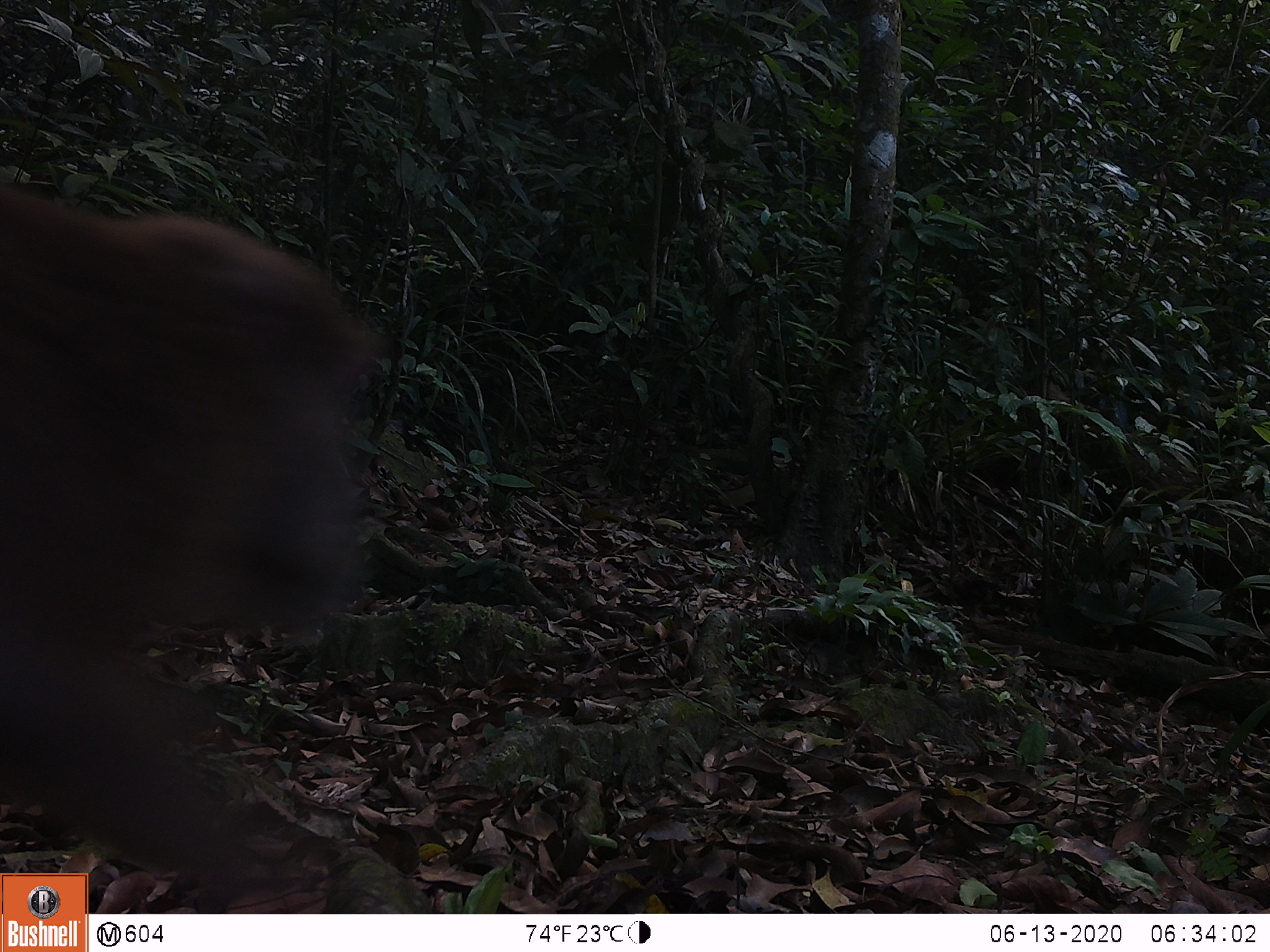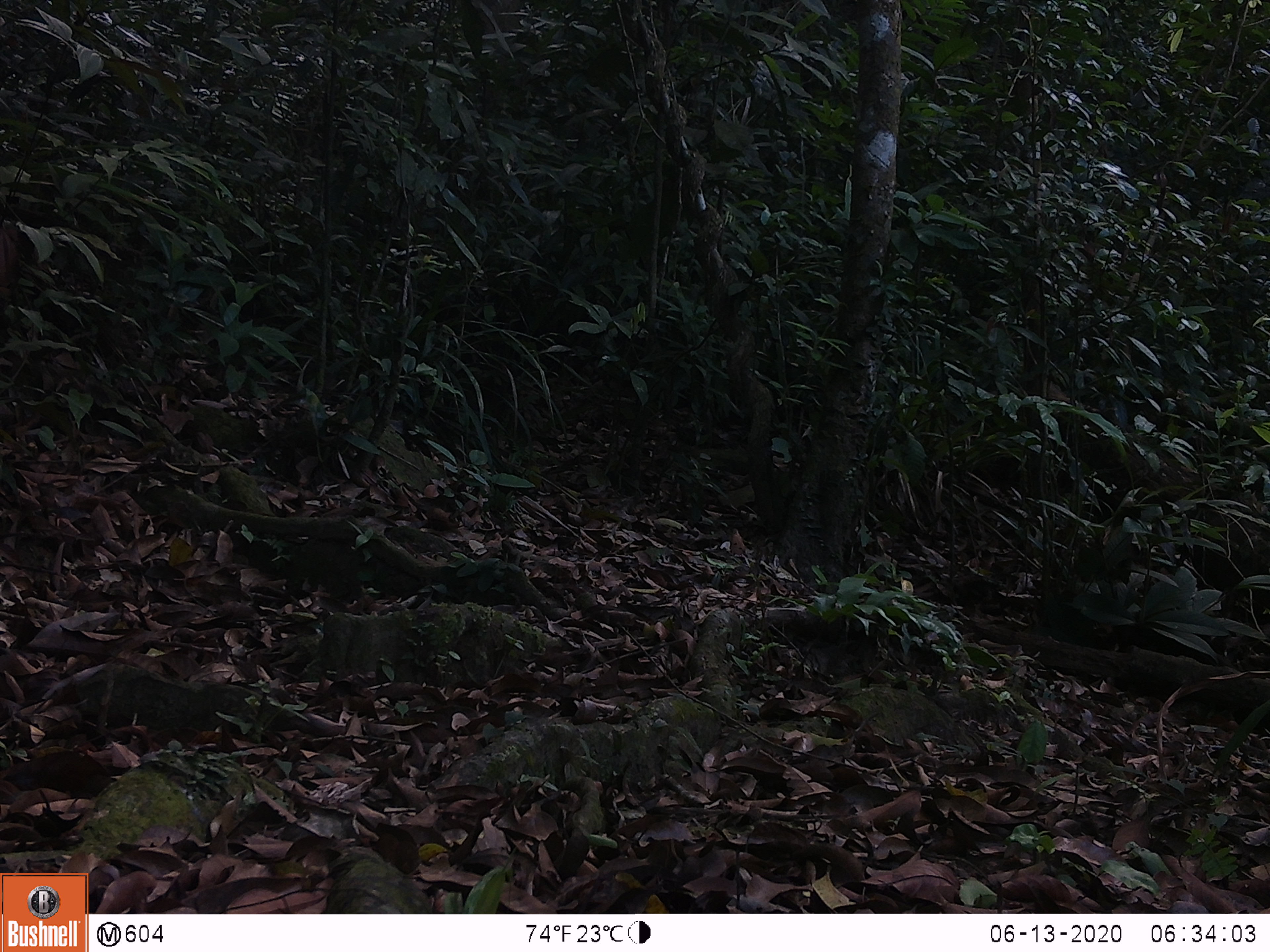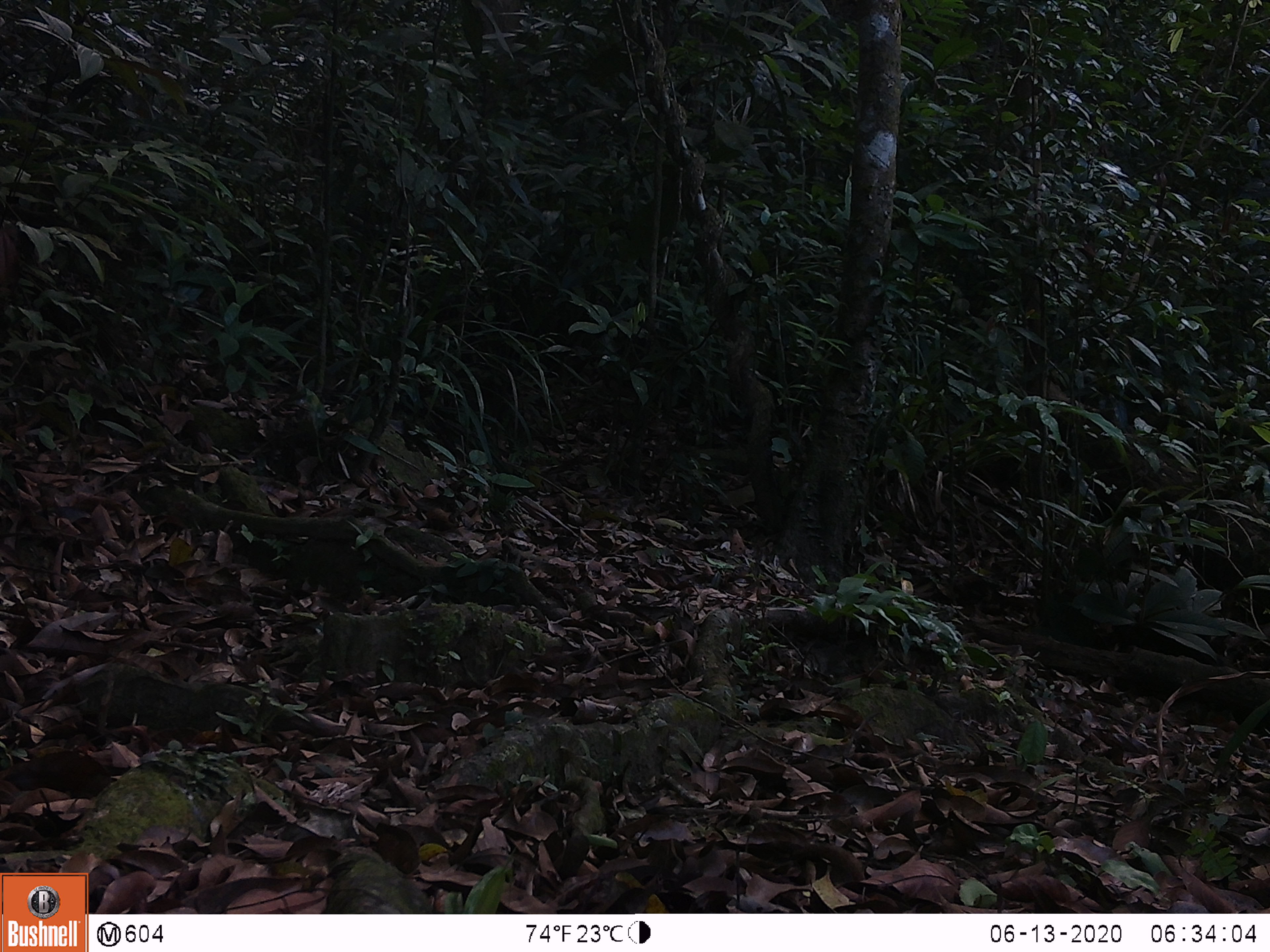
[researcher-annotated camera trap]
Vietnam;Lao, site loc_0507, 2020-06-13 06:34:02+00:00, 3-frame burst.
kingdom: Animalia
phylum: Chordata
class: Mammalia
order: Primates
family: Cercopithecidae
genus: Macaca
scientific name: Macaca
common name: macaques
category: assam or rhesus macaque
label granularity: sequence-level